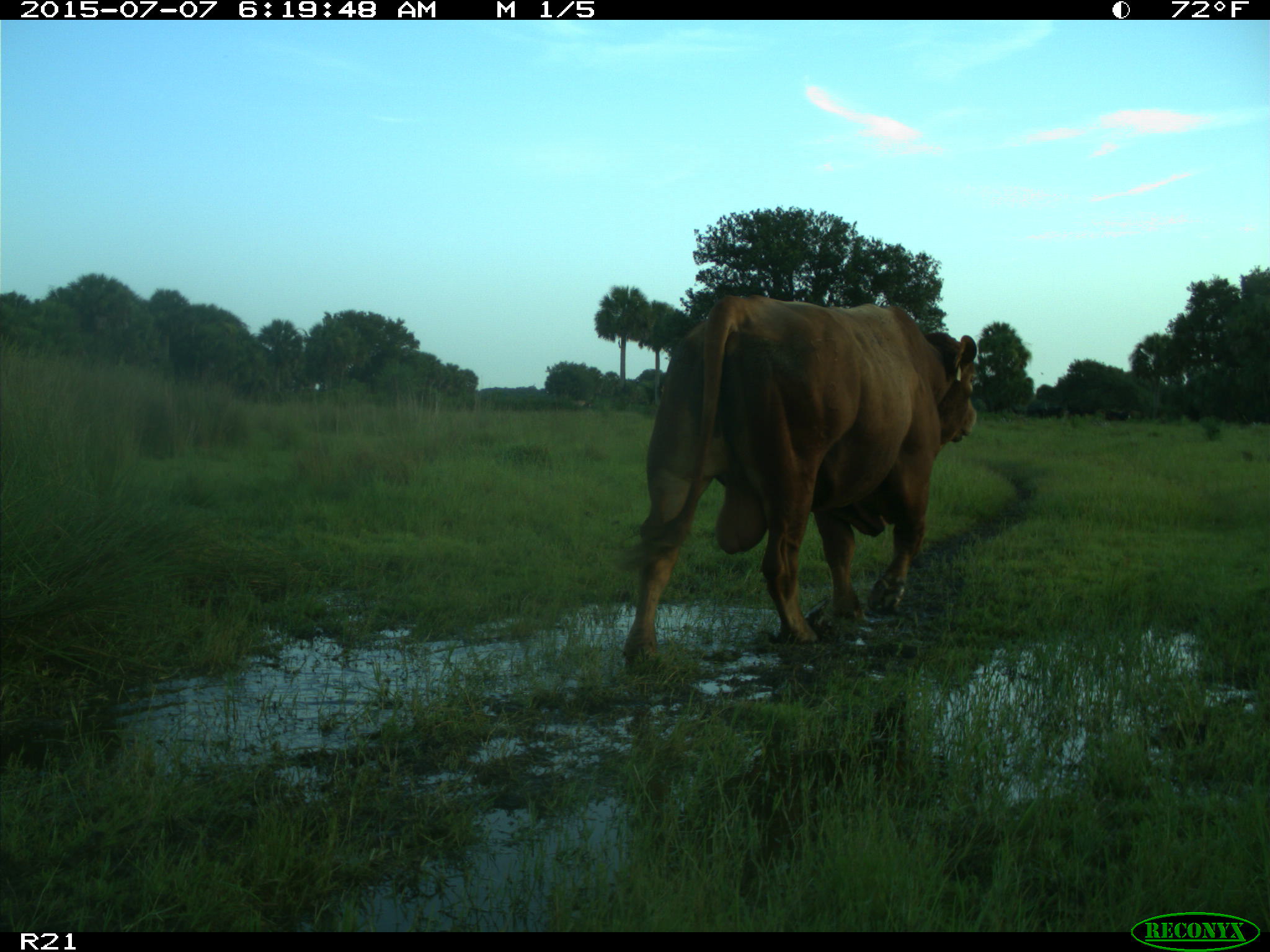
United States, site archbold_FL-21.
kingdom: Animalia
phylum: Chordata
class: Mammalia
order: Artiodactyla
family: Bovidae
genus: Bos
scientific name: Bos taurus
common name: domestic cow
Bos taurus (domestic cow).